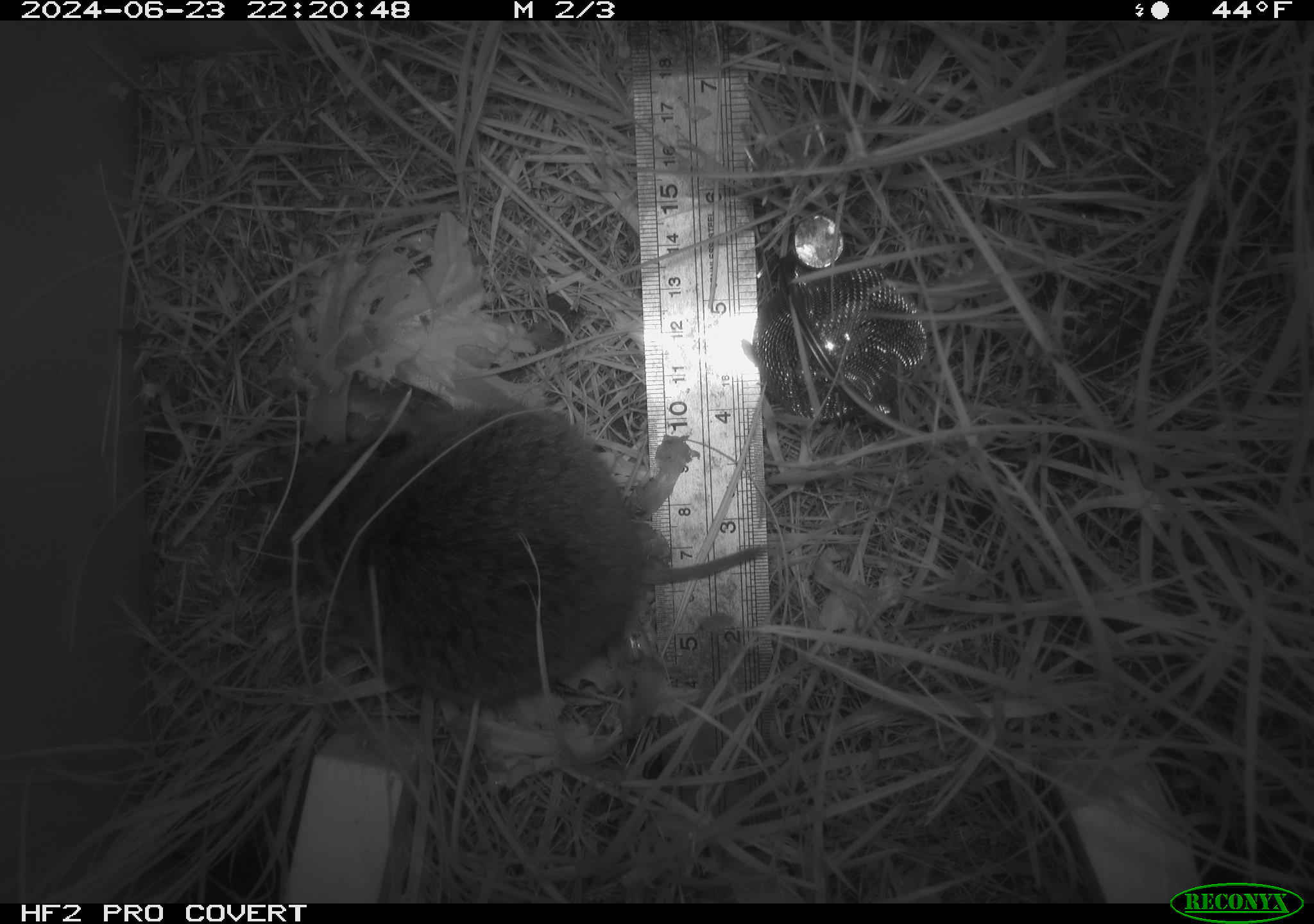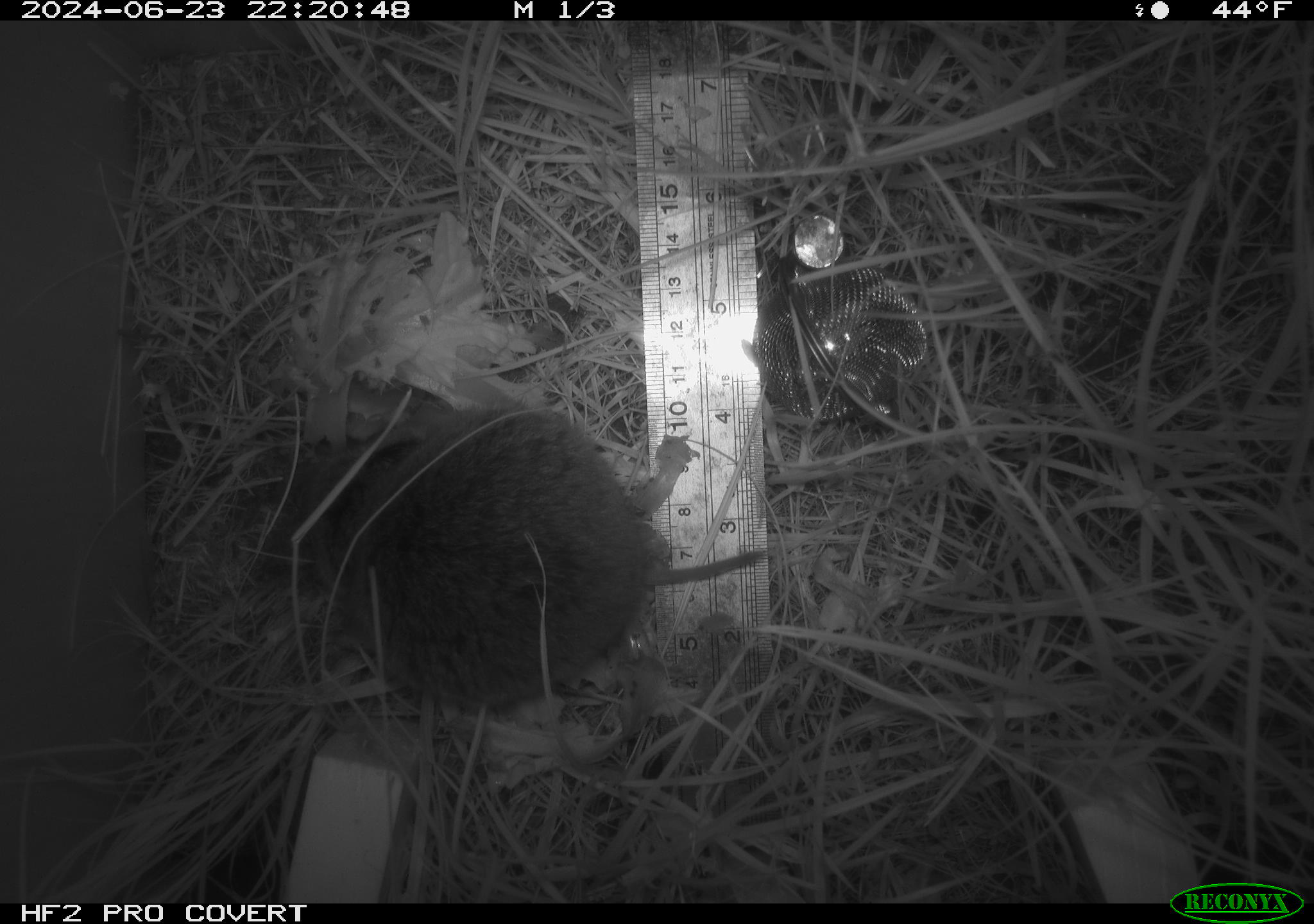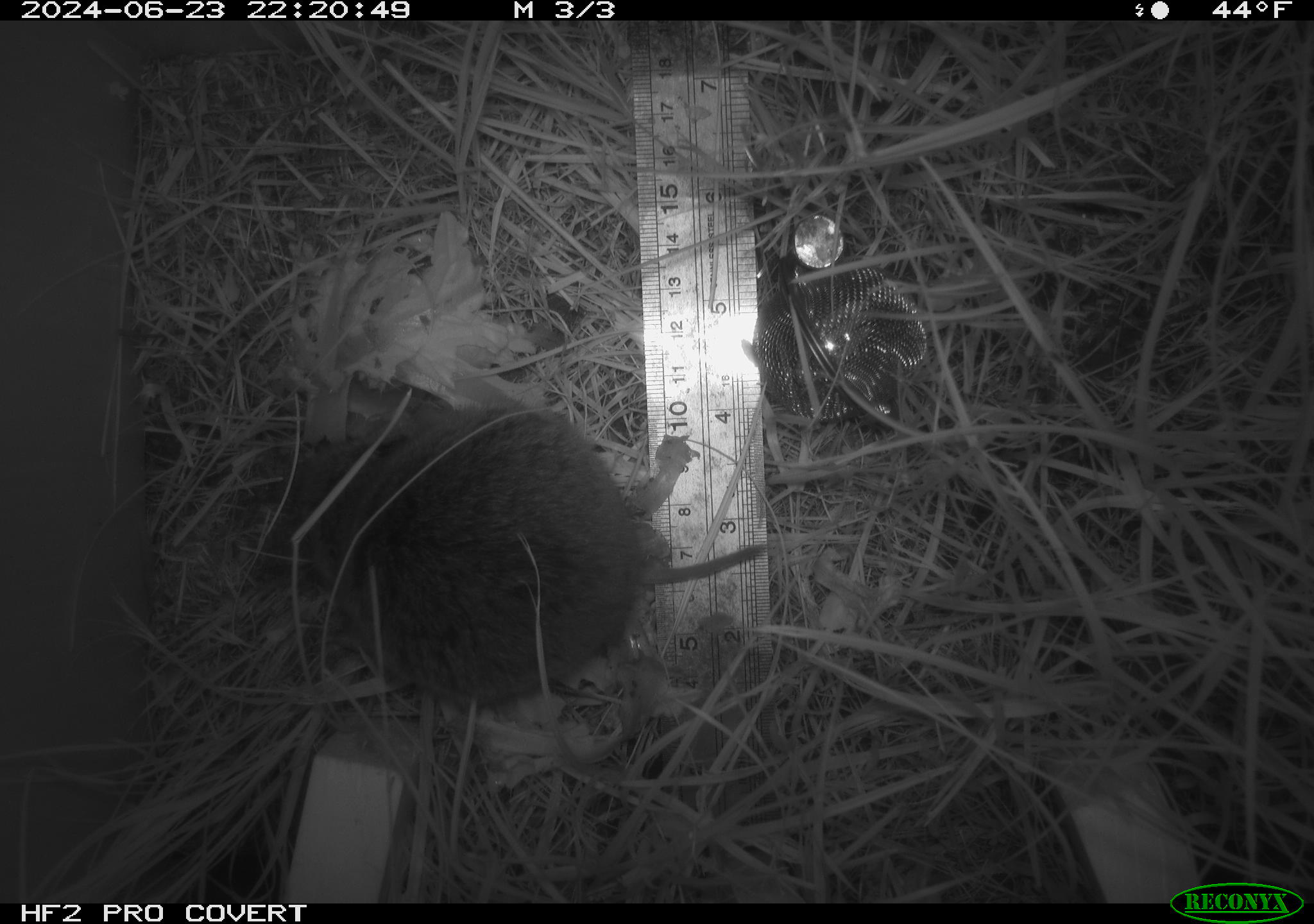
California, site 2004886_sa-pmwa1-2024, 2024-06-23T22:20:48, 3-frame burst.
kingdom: Animalia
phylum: Chordata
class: Mammalia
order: Rodentia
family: Cricetidae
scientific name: Arvicolinae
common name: voles, lemmings, and muskrats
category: arvicolinae subfamily